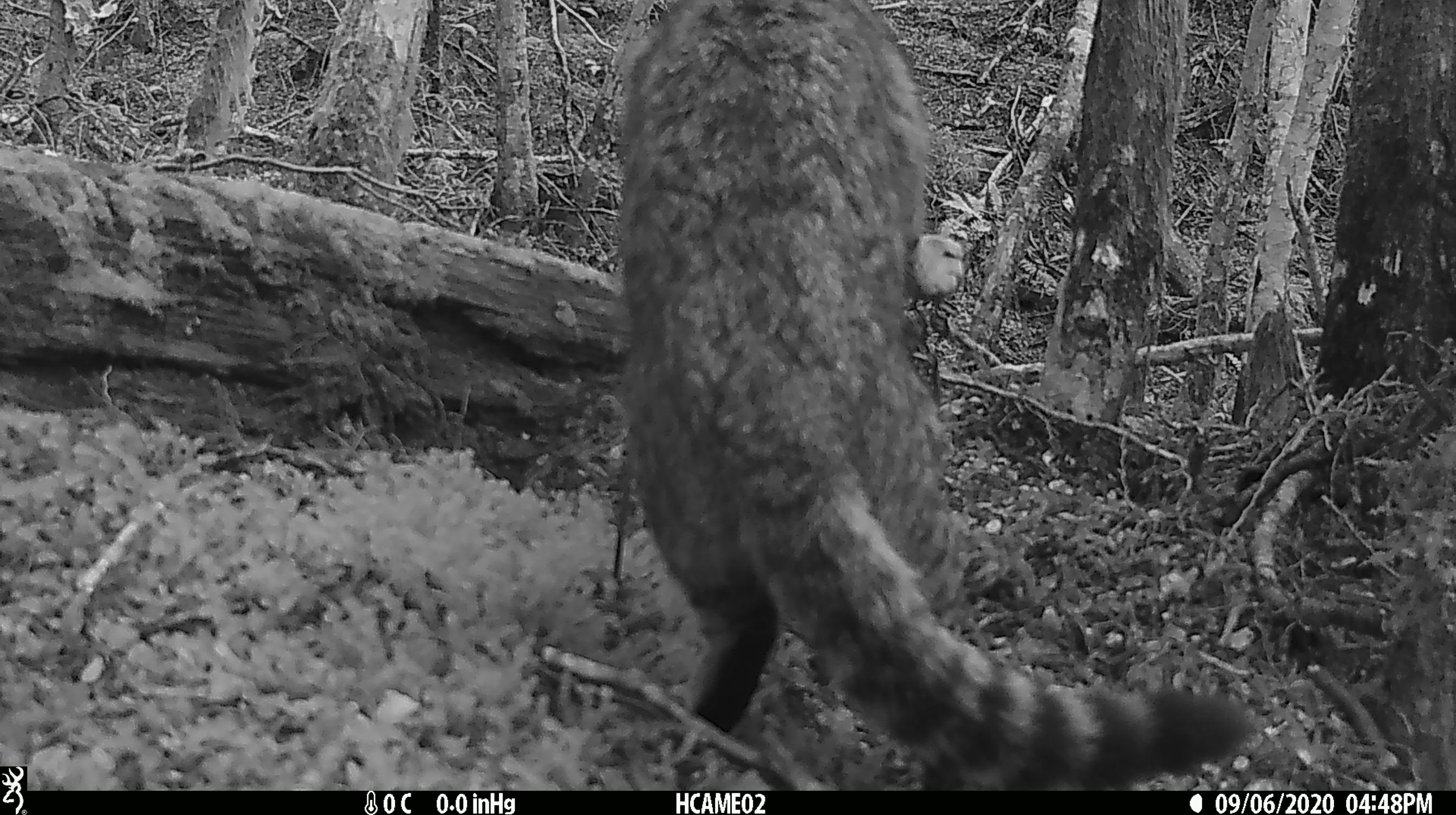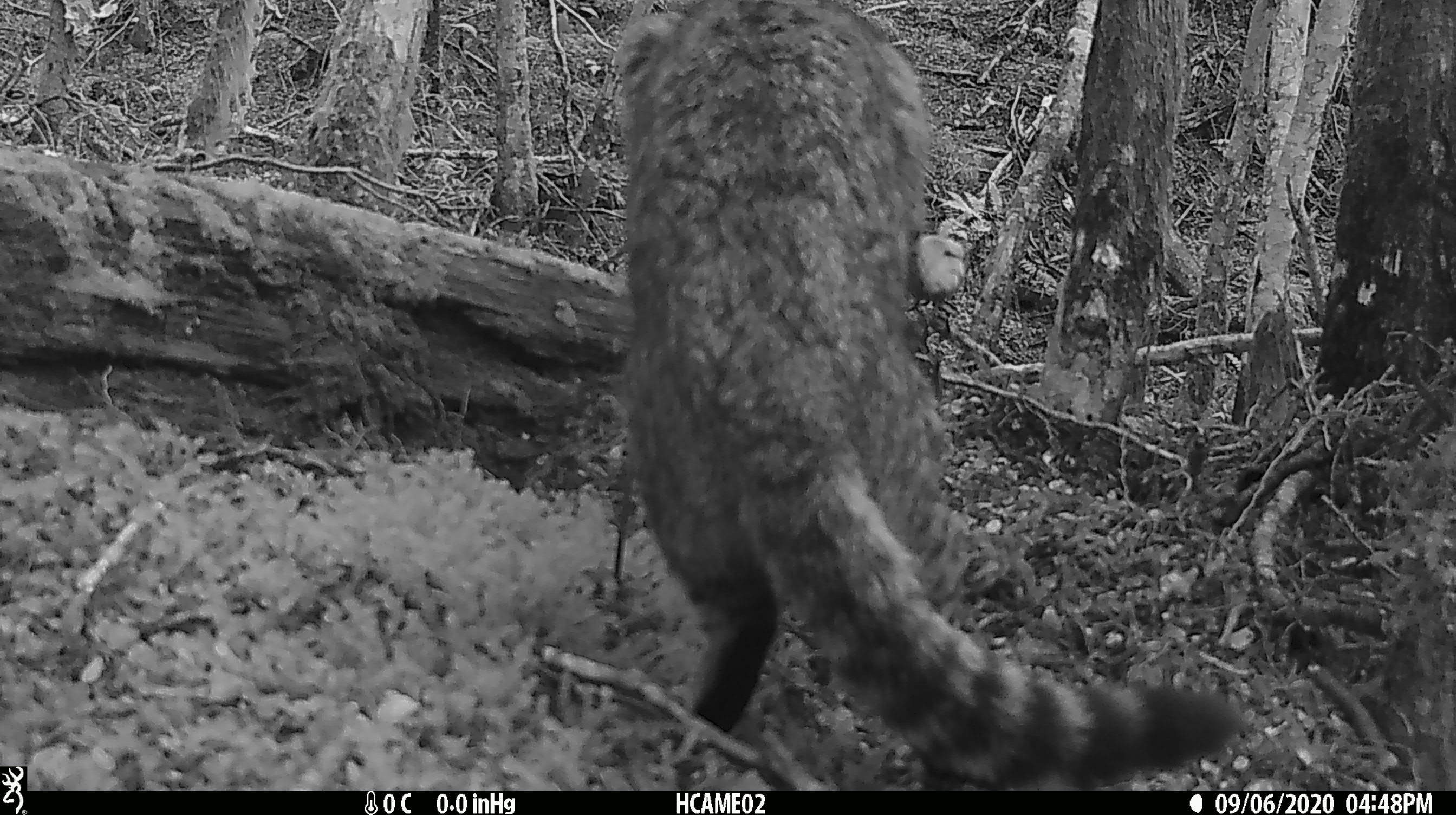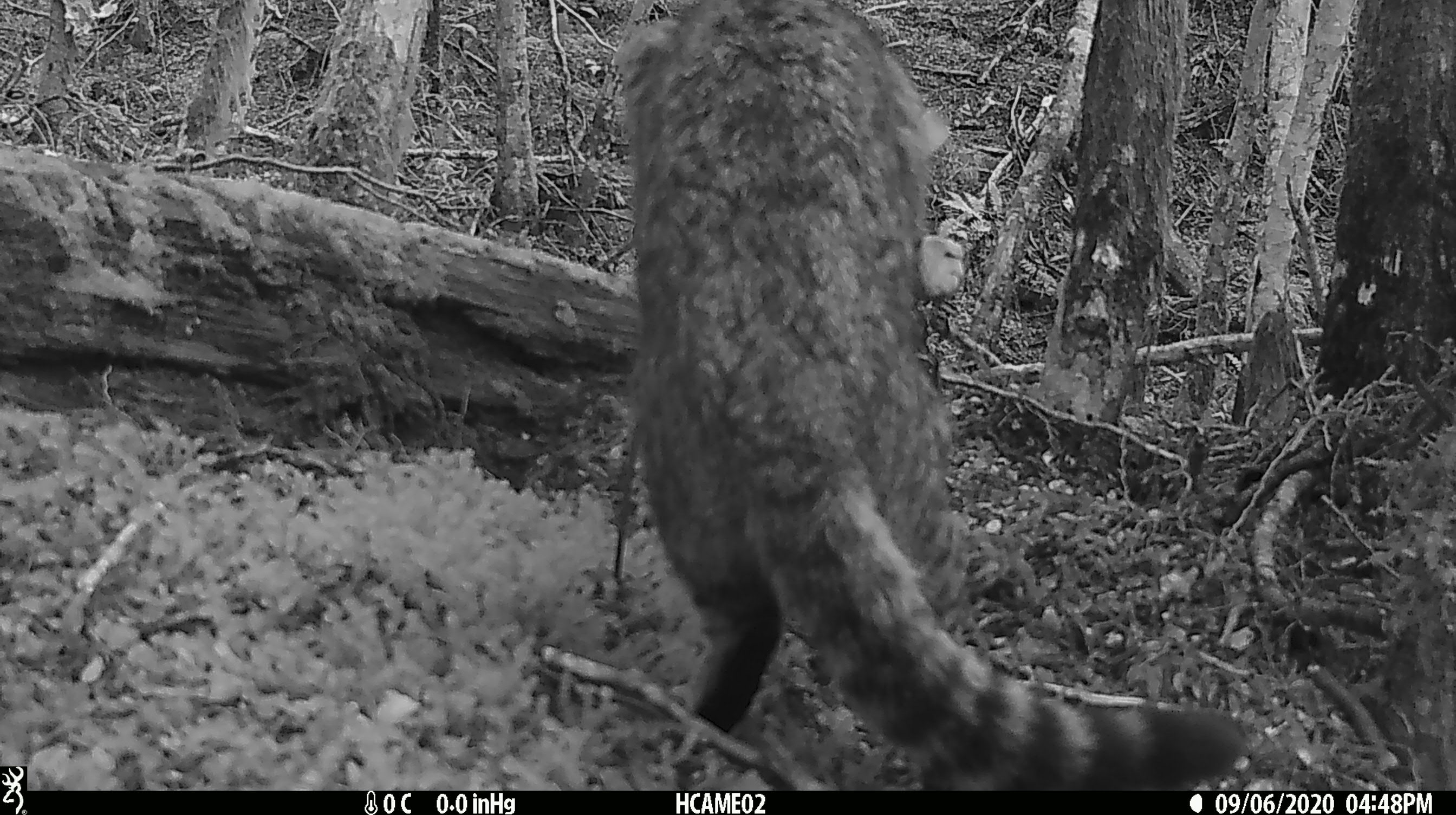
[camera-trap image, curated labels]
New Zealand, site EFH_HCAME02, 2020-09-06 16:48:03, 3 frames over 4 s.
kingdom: Animalia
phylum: Chordata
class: Mammalia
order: Carnivora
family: Felidae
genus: Felis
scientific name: Felis catus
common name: domestic cat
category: cat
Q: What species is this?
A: Cat (domestic cat) (Felis catus).